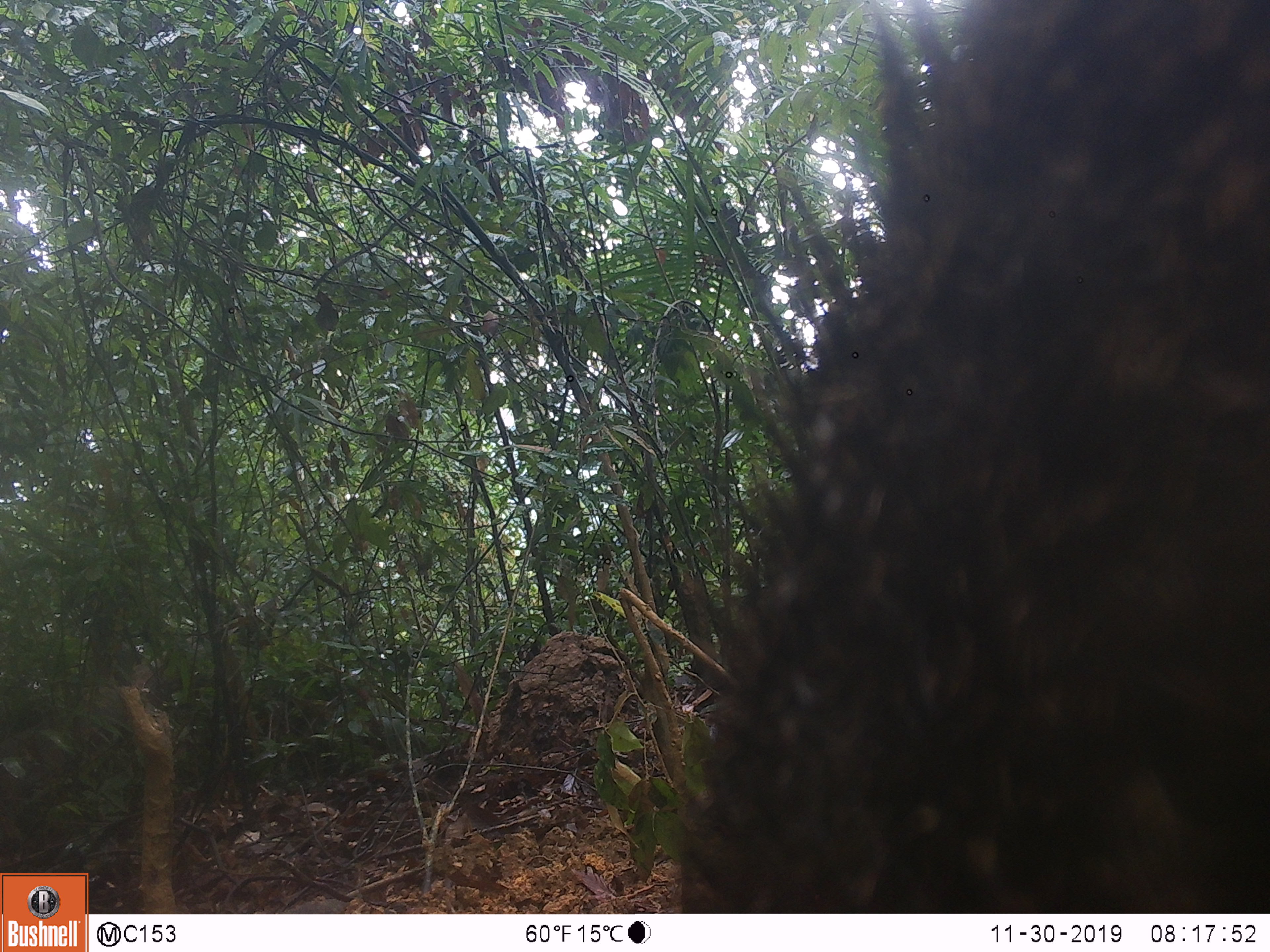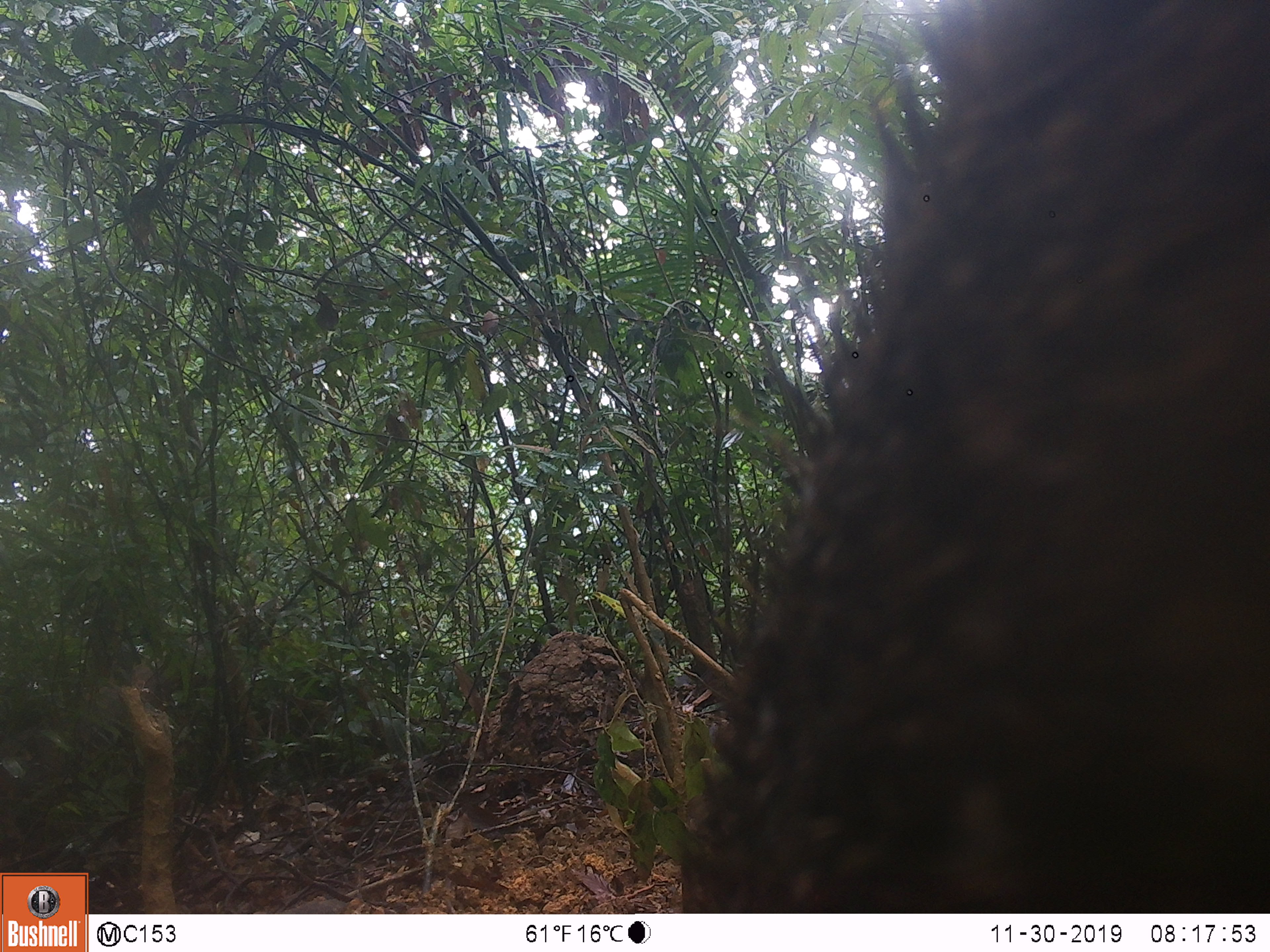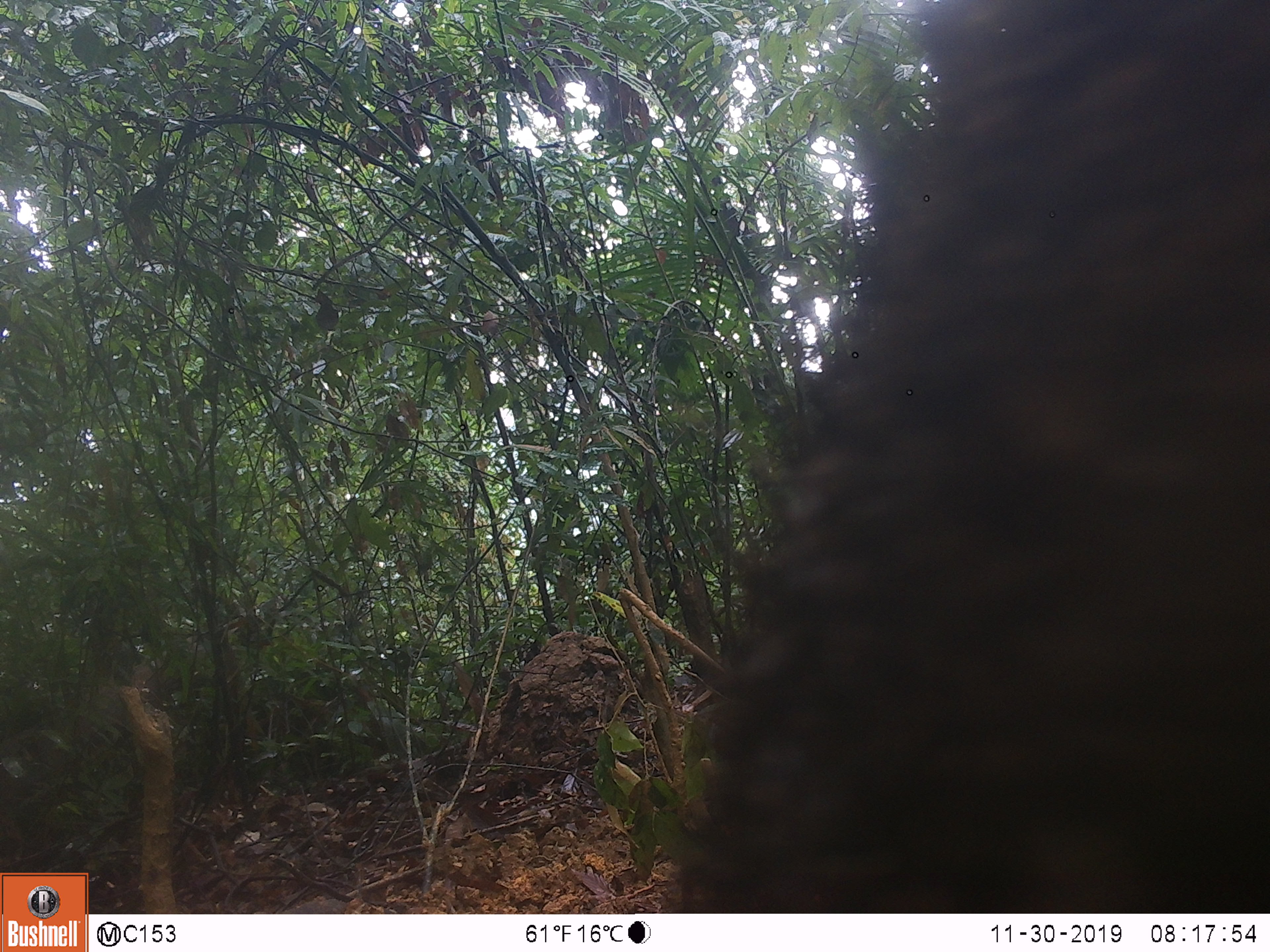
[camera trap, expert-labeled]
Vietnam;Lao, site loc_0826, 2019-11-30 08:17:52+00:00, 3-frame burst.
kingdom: Animalia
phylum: Chordata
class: Mammalia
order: Artiodactyla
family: Suidae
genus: Sus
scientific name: Sus scrofa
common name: eurasian wild pig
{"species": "eurasian wild pig (Sus scrofa)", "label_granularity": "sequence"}